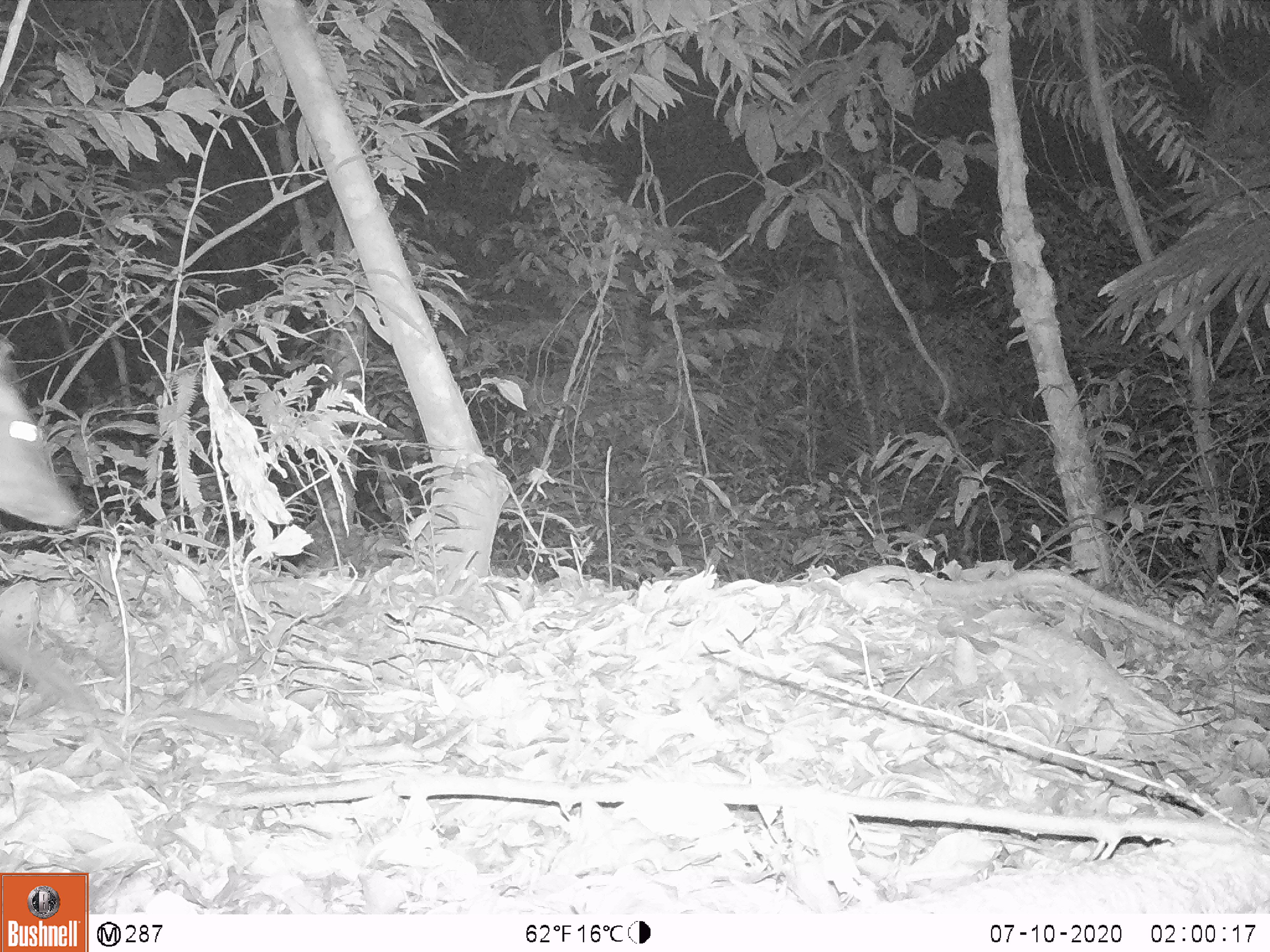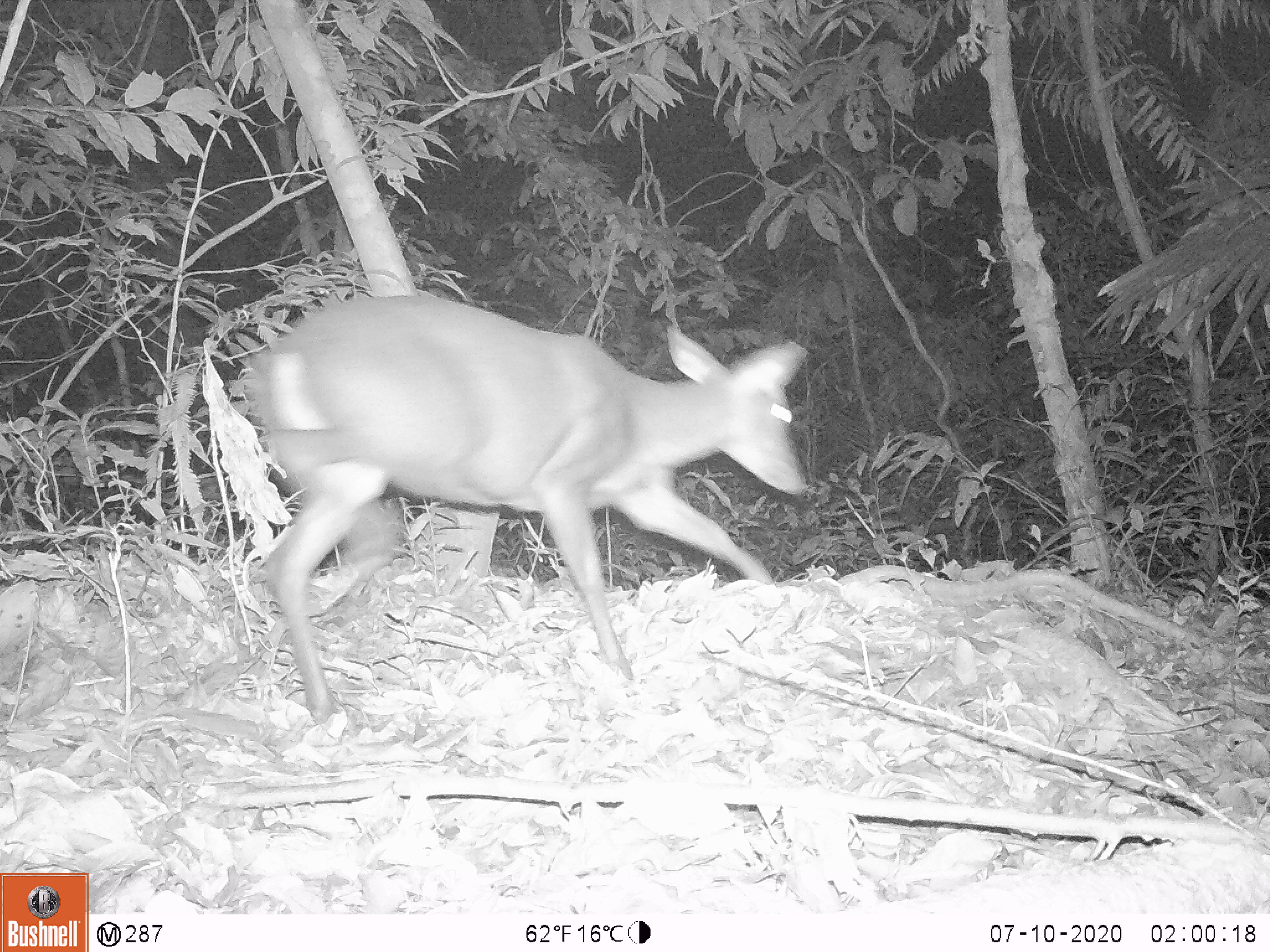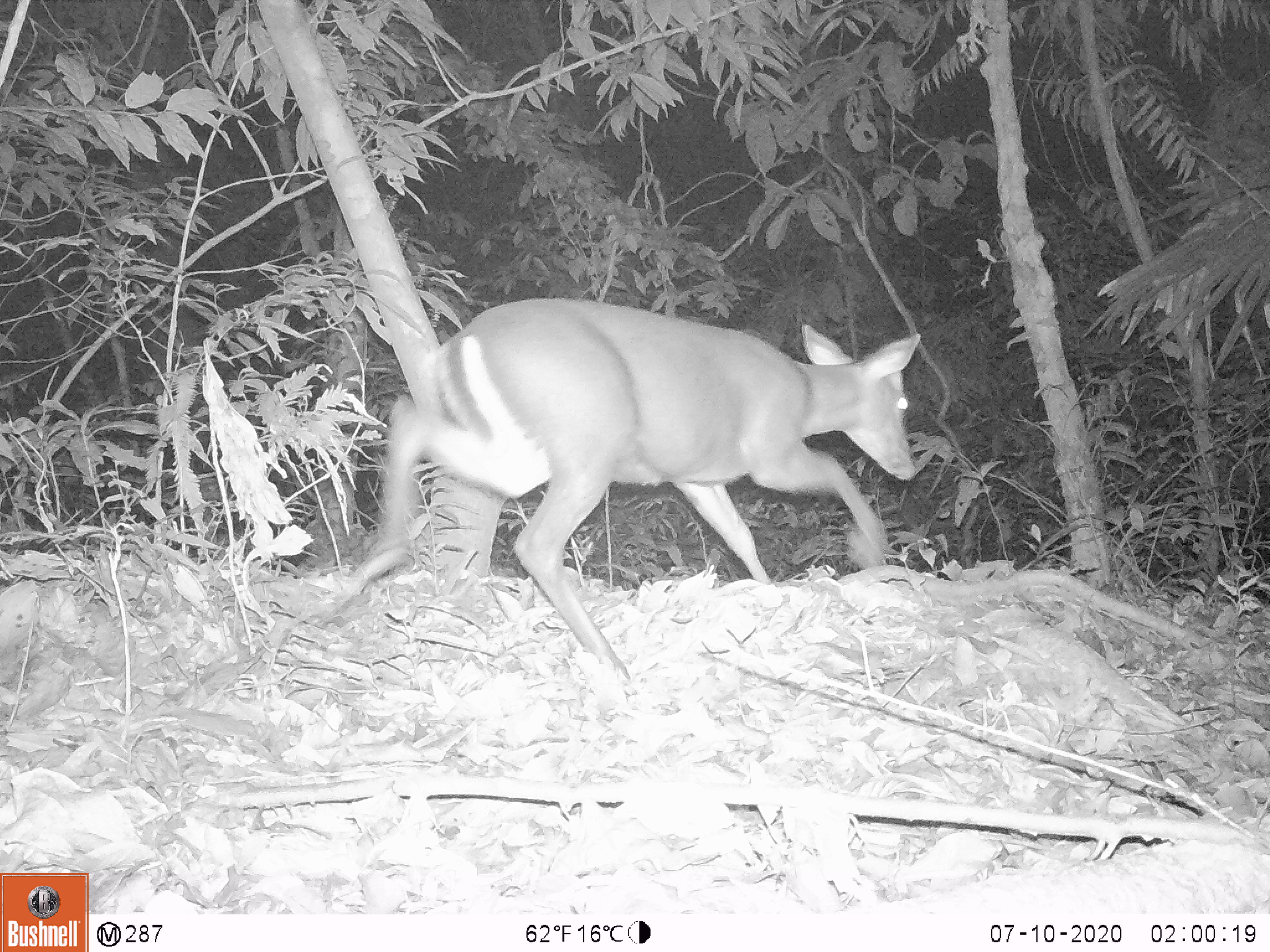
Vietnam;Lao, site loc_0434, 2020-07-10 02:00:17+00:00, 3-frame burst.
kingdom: Animalia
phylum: Chordata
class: Mammalia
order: Artiodactyla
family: Cervidae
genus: Muntiacus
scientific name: Muntiacus rooseveltorum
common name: roosevelt's muntjac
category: roosevelts muntjac group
Roosevelts muntjac group (roosevelt's muntjac) (Muntiacus rooseveltorum). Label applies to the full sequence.